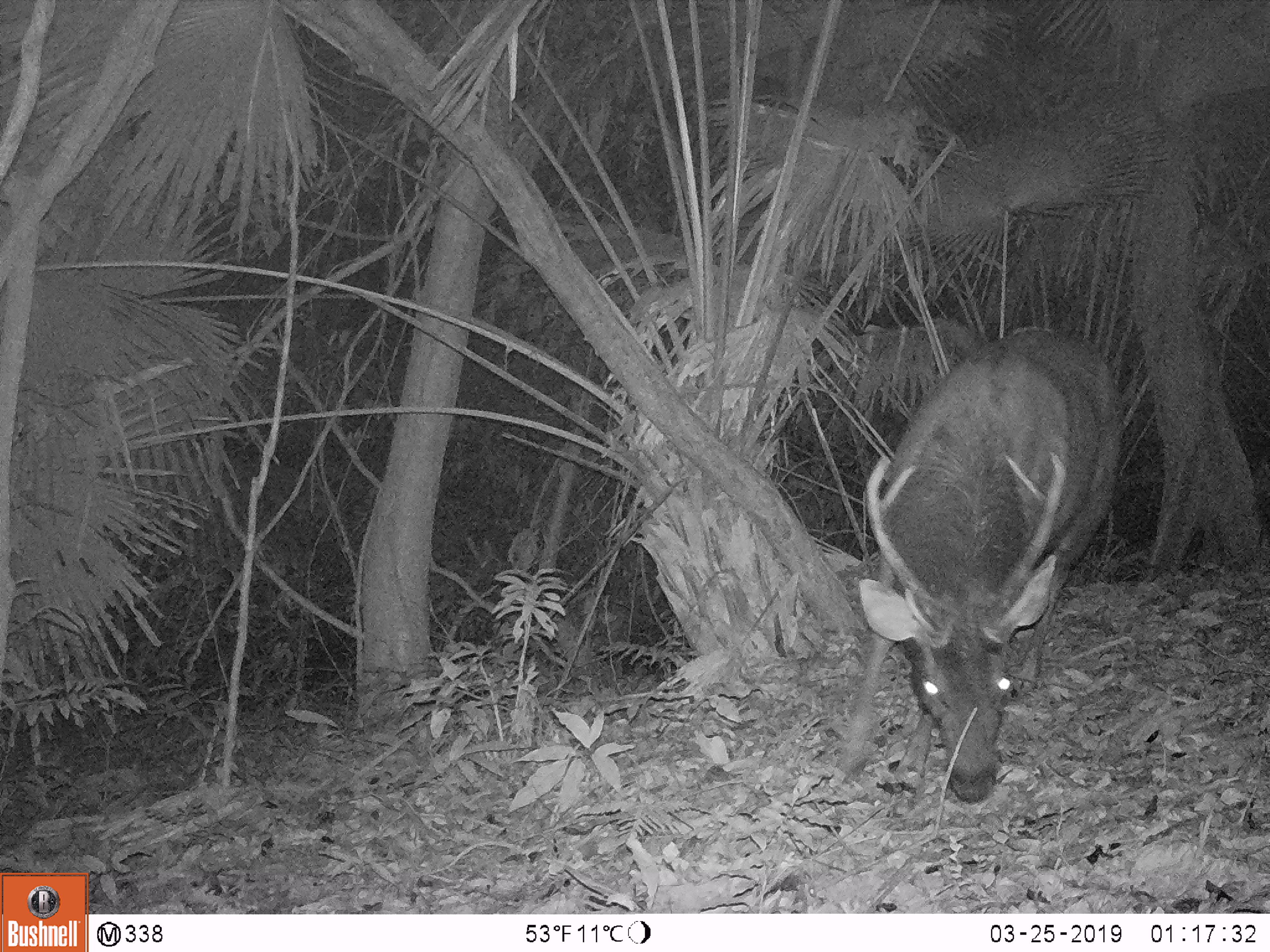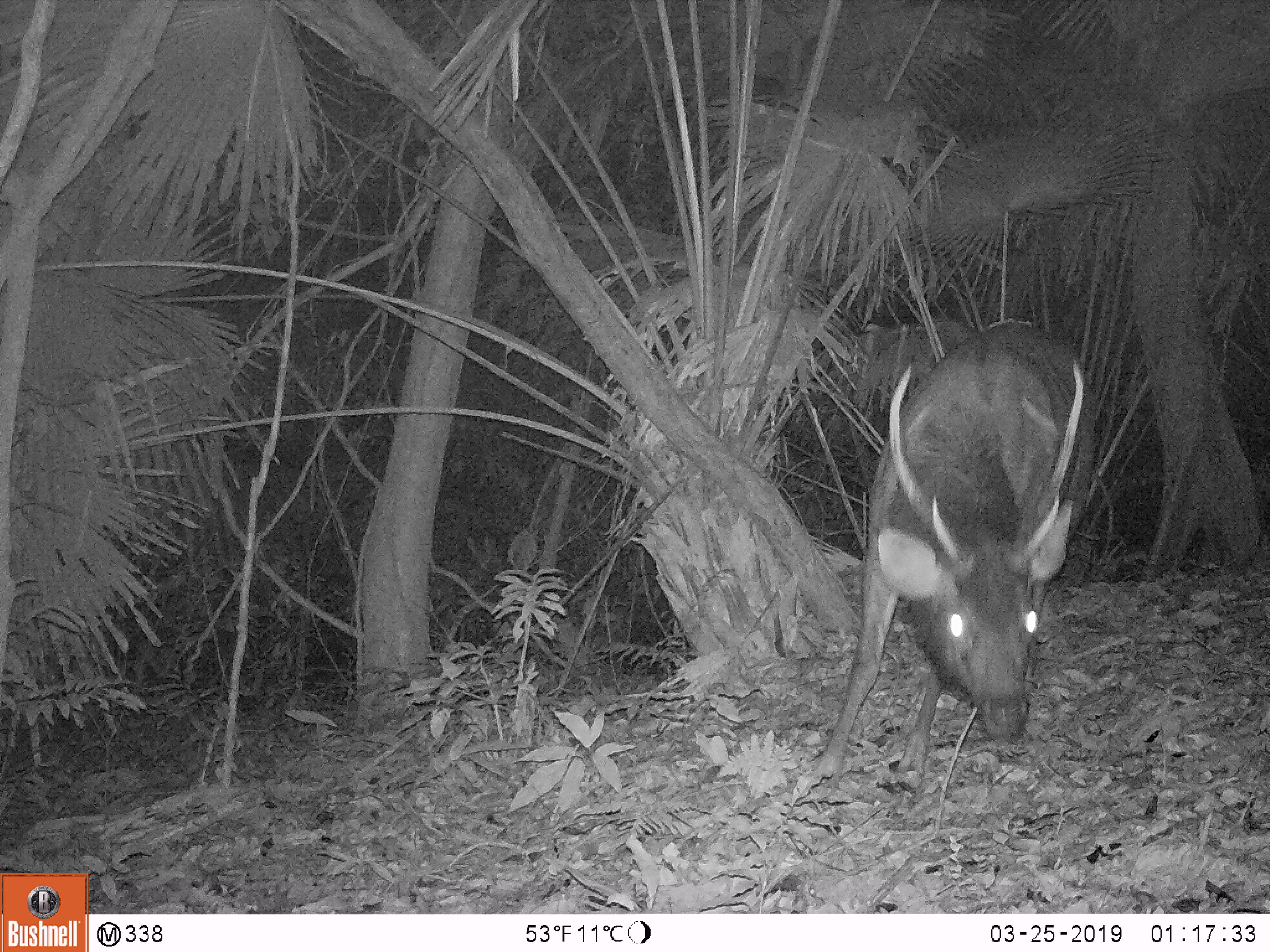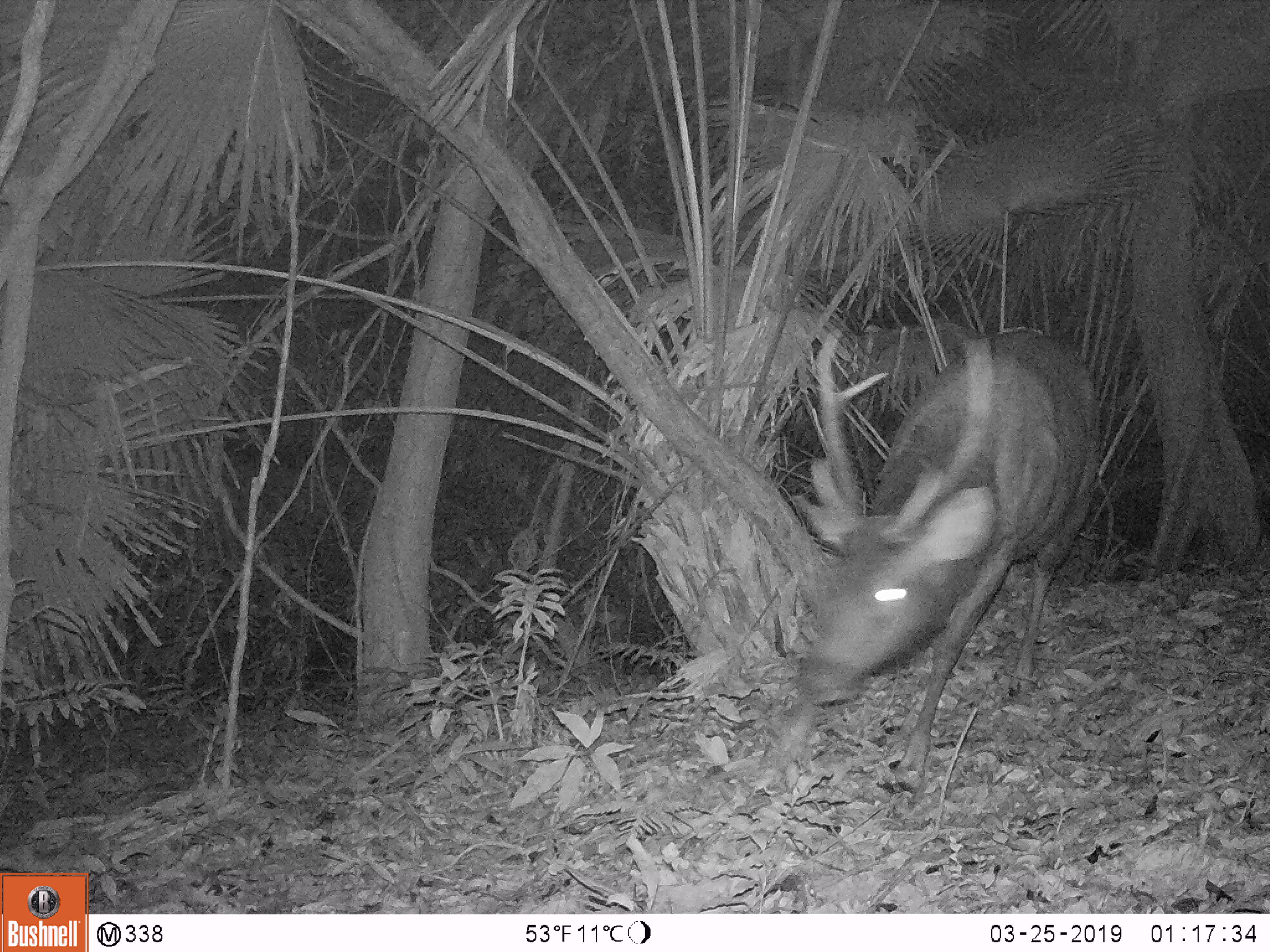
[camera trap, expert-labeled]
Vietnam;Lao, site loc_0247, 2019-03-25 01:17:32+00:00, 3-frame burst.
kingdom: Animalia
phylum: Chordata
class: Mammalia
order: Artiodactyla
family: Cervidae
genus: Rusa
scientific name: Rusa unicolor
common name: sambar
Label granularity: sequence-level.